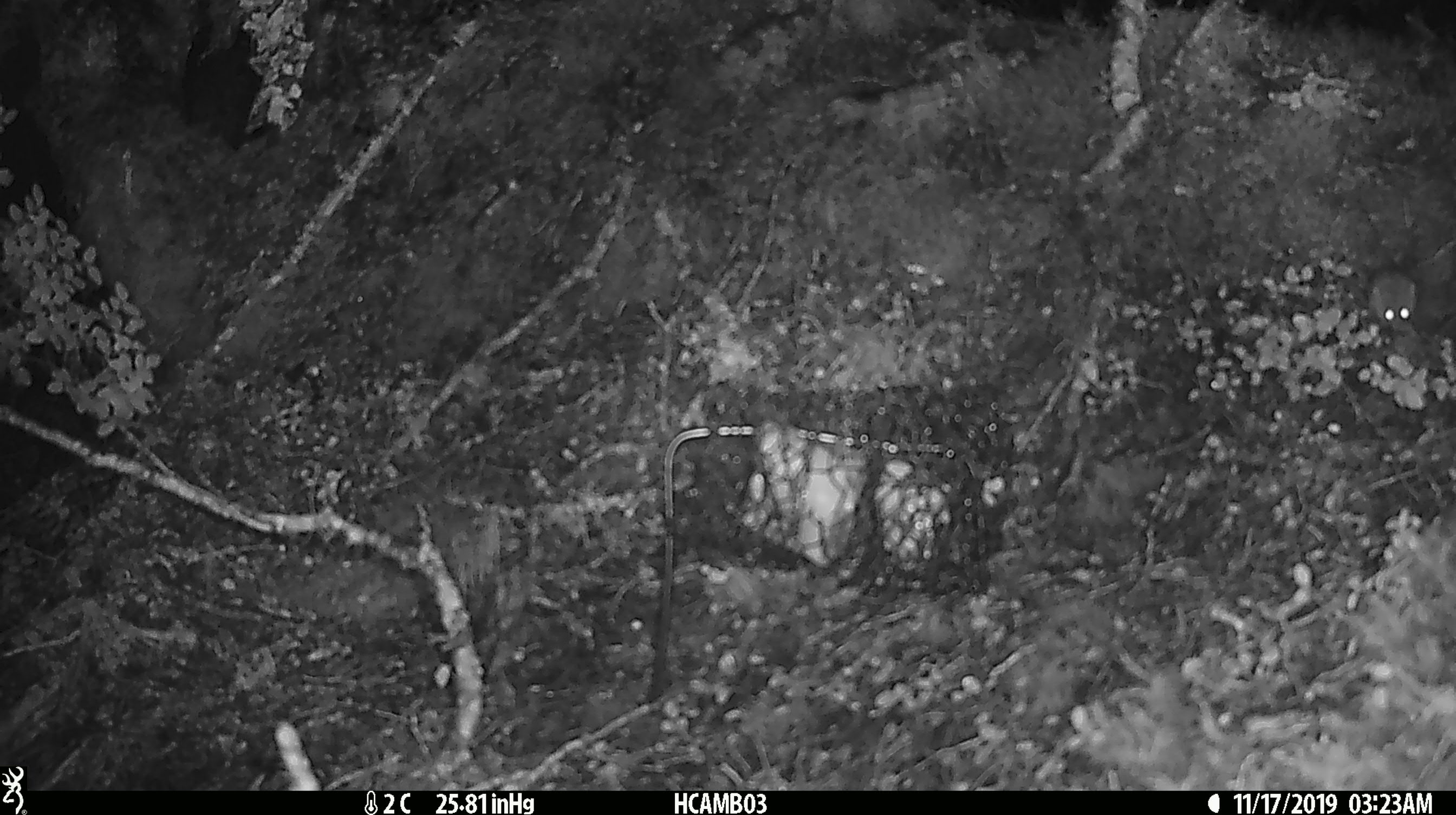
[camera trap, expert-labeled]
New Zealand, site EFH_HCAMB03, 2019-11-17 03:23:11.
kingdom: Animalia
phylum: Chordata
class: Mammalia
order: Rodentia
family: Muridae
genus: Mus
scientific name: Mus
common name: mouse